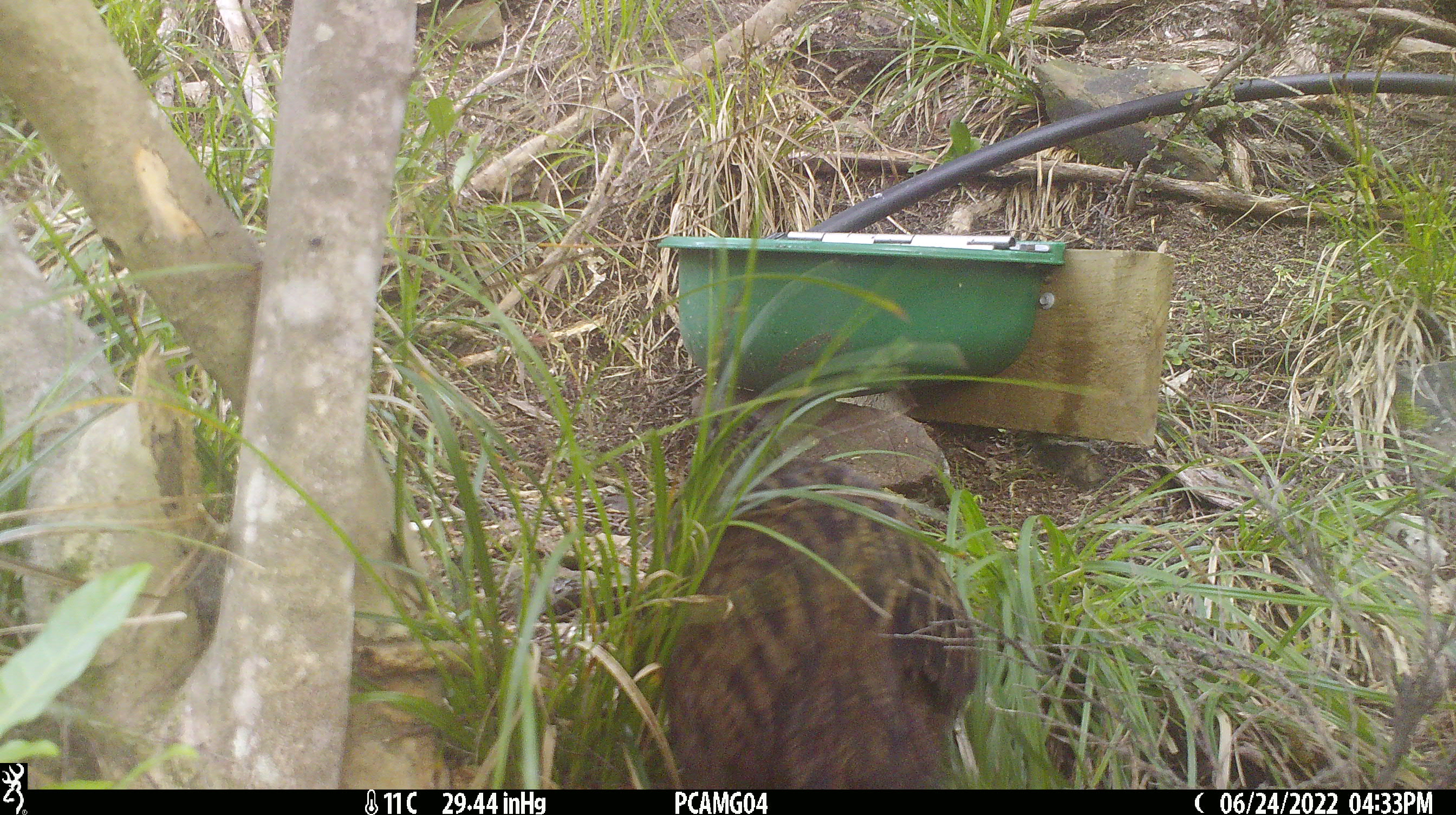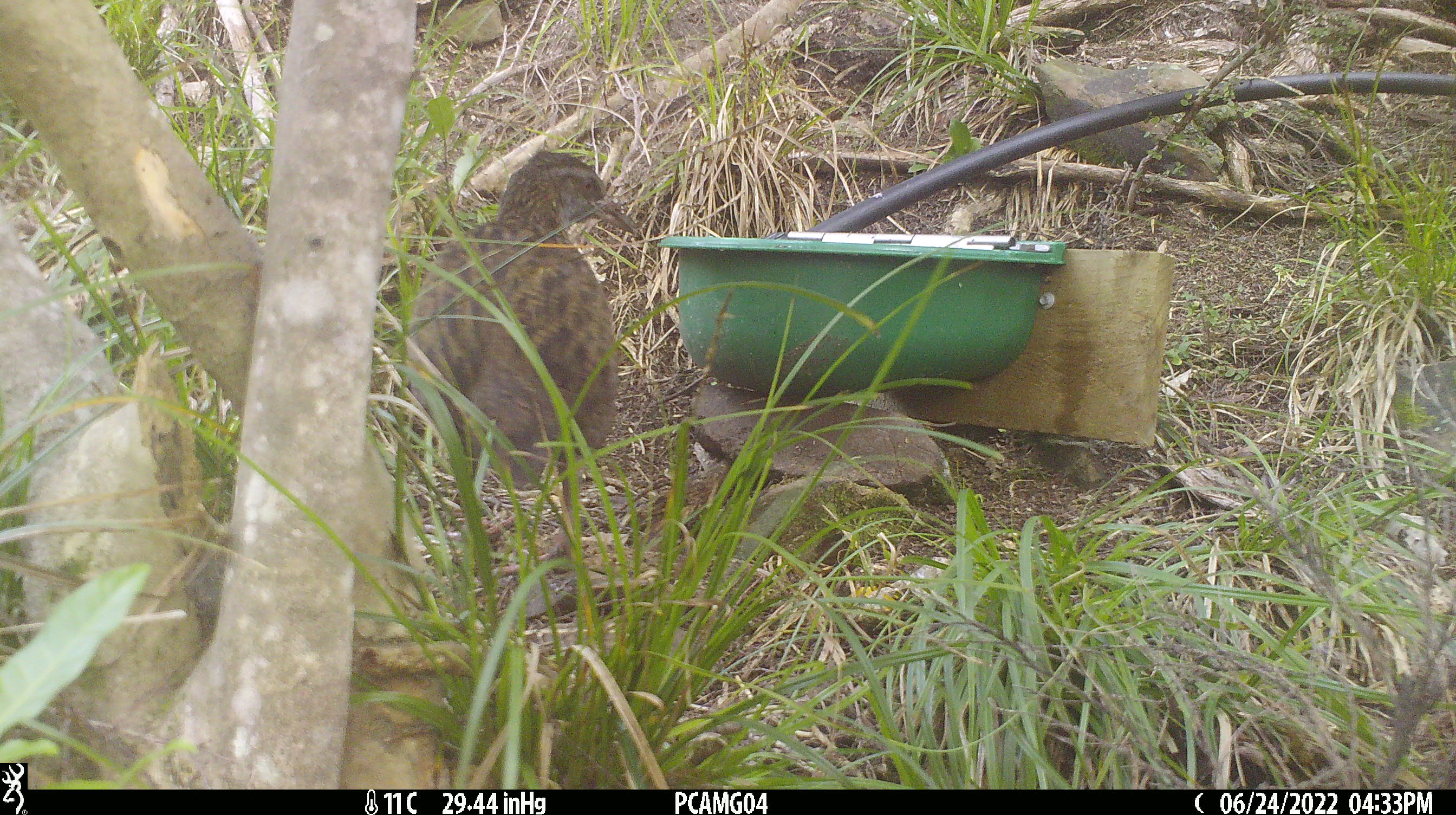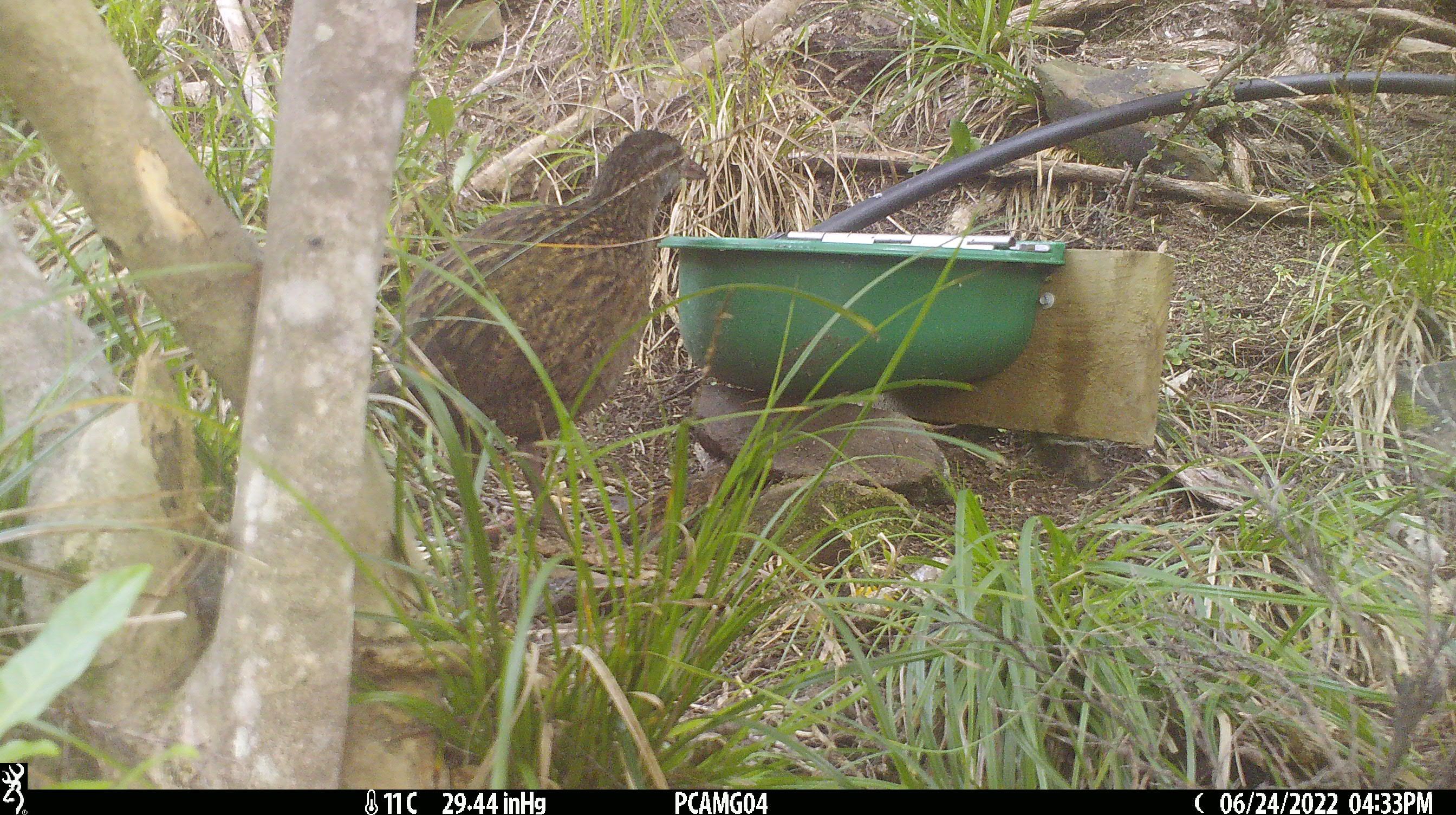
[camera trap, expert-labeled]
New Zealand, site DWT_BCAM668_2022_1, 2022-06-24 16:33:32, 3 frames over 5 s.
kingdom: Animalia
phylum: Chordata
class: Aves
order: Gruiformes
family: Rallidae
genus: Gallirallus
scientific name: Gallirallus australis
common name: weka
Weka (Gallirallus australis).